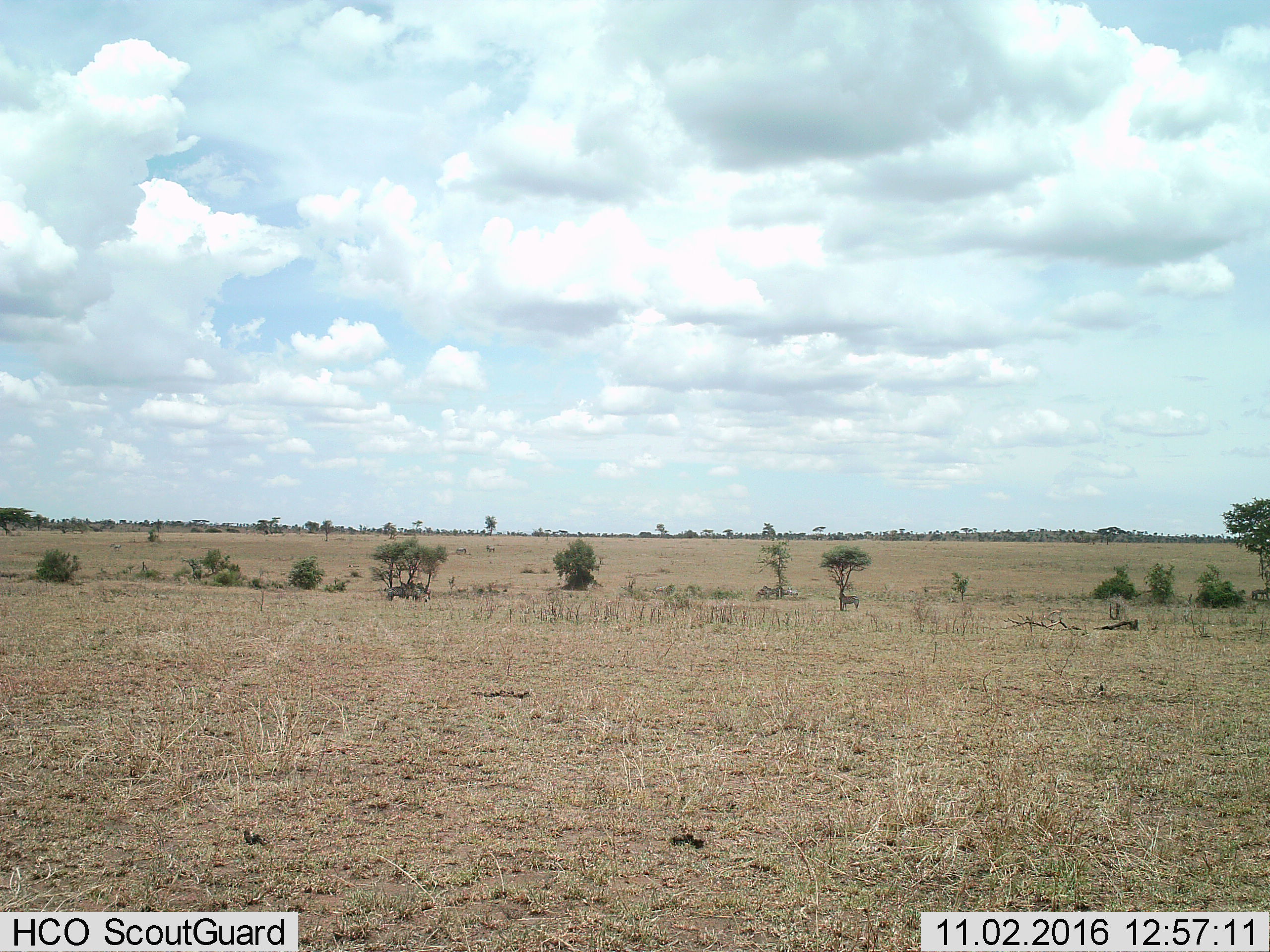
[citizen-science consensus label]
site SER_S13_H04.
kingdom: Animalia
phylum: Chordata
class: Mammalia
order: Perissodactyla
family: Equidae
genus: Equus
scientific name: Equus quagga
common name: plains zebra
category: zebraplains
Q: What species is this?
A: Zebraplains (plains zebra) (Equus quagga).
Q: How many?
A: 11-50.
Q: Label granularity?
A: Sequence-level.